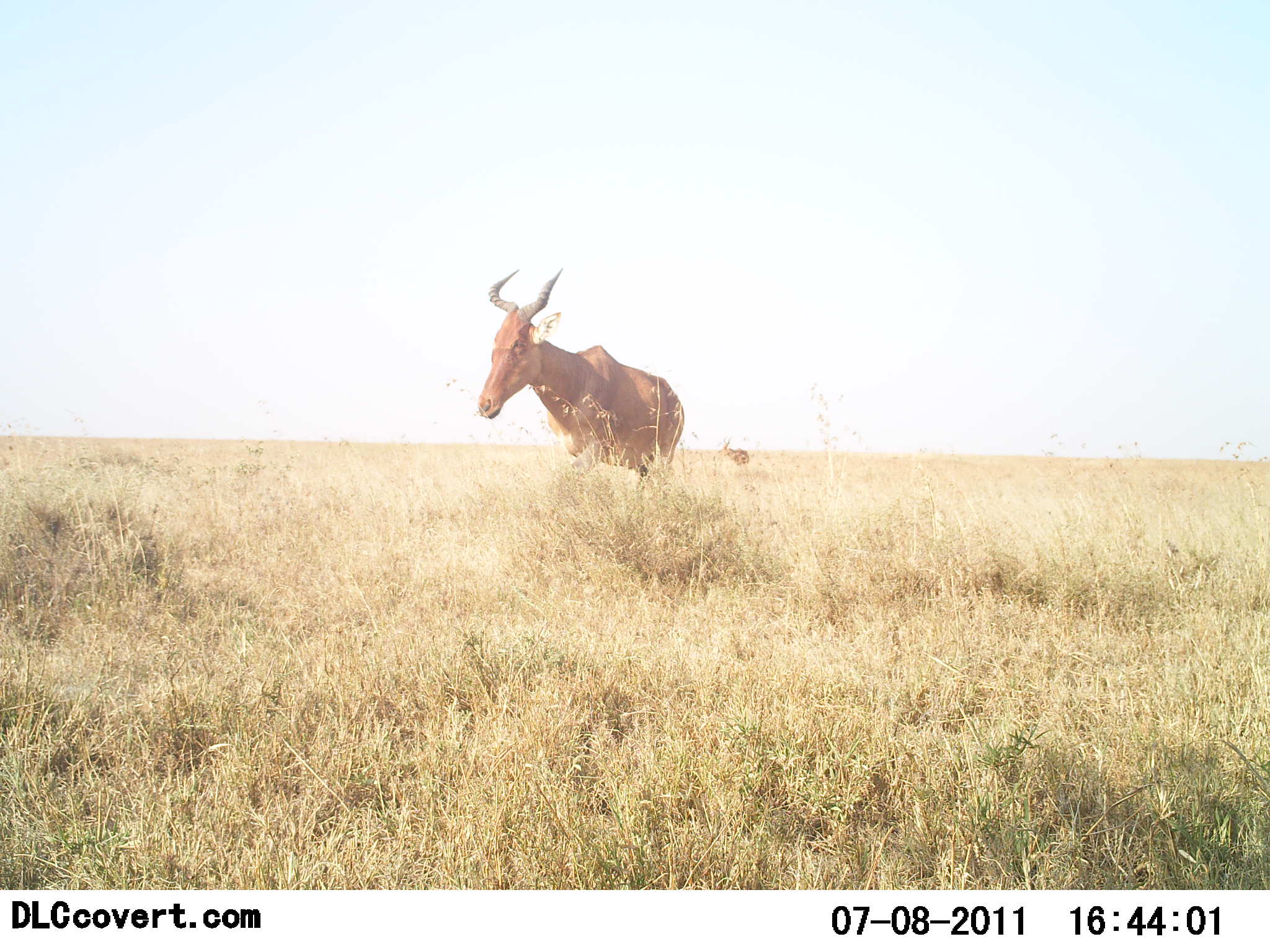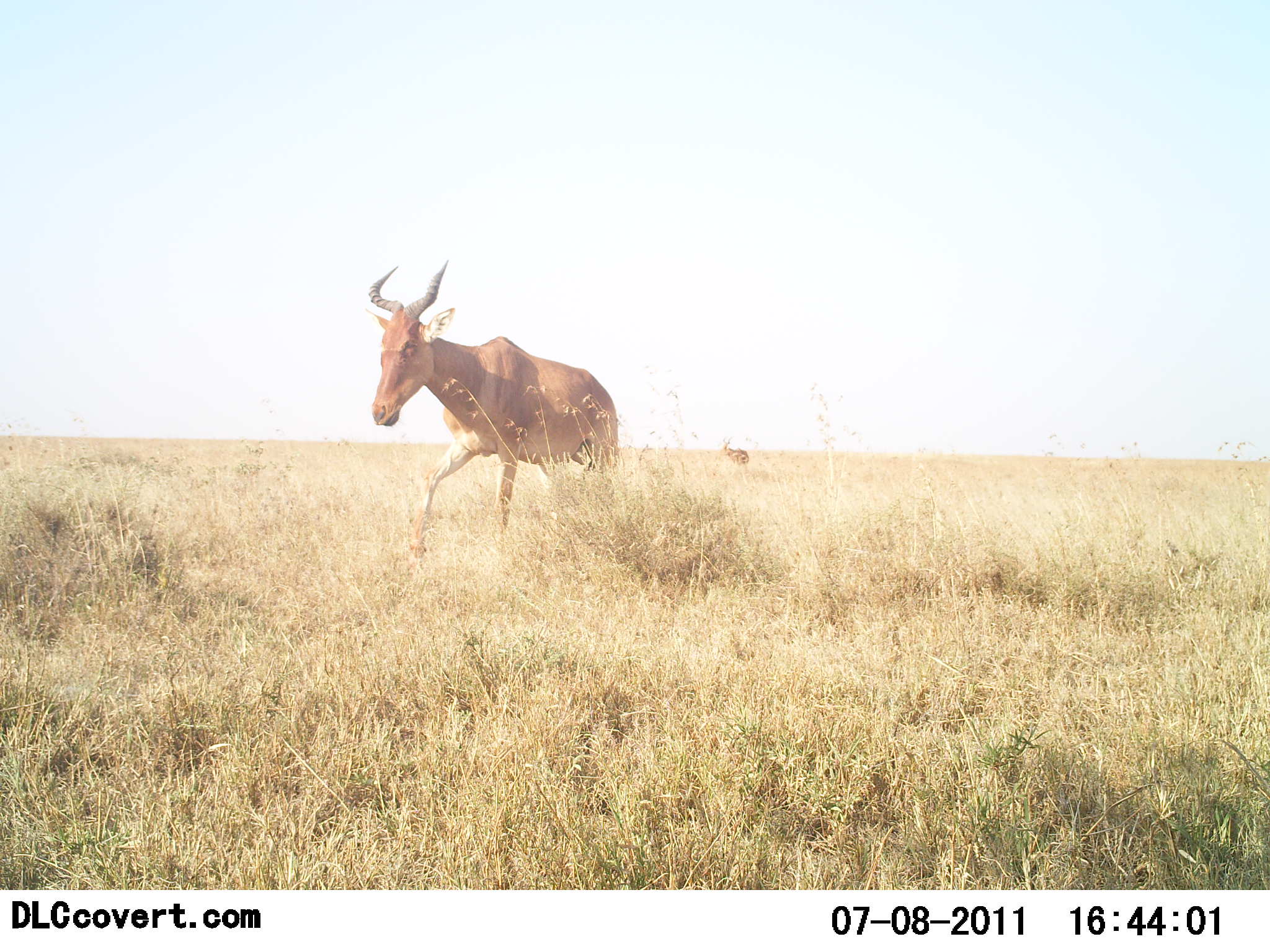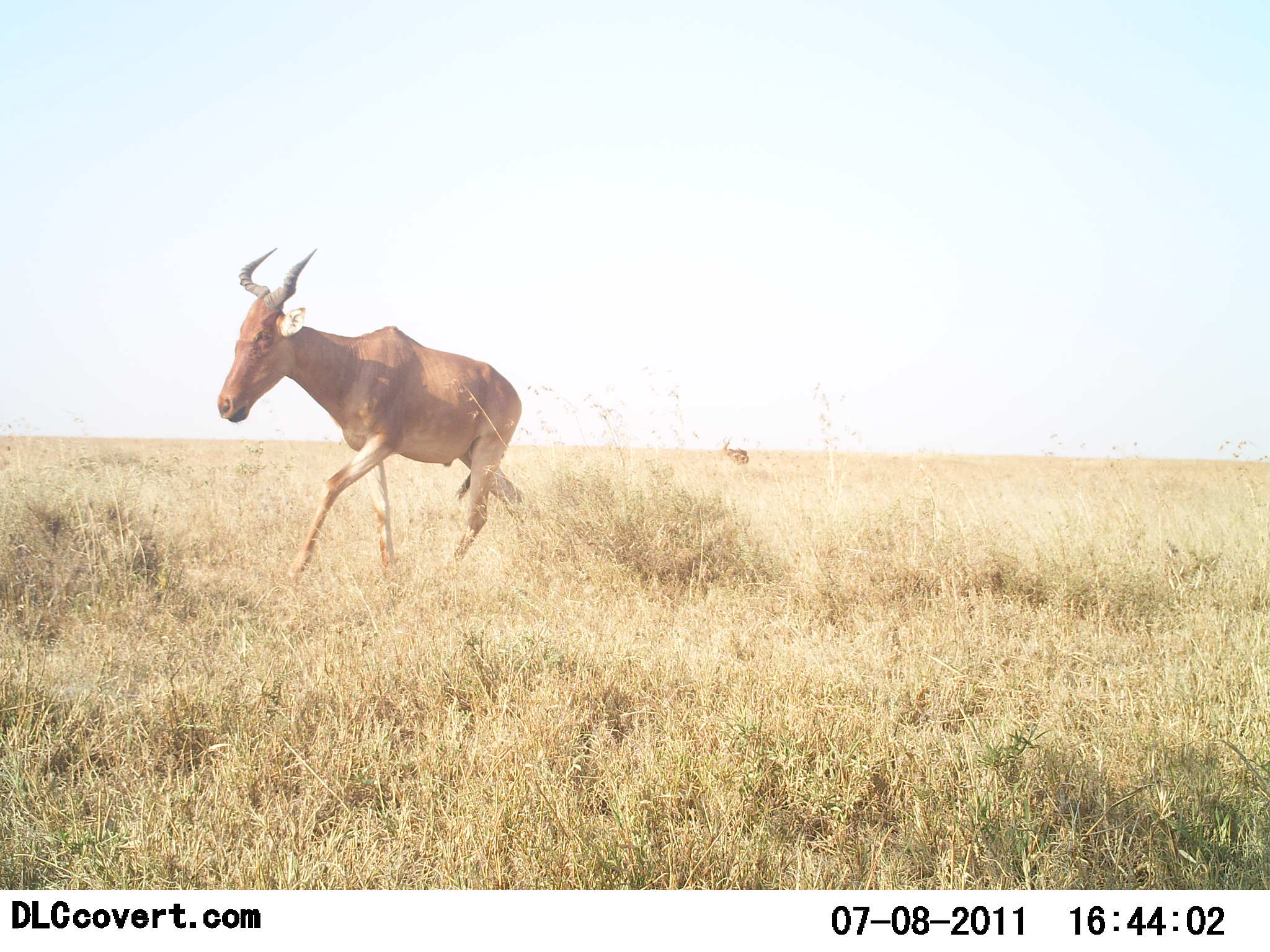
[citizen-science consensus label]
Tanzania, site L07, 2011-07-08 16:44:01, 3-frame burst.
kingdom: Animalia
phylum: Chordata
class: Mammalia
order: Artiodactyla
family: Bovidae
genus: Alcelaphus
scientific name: Alcelaphus buselaphus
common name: hartebeest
Hartebeest (Alcelaphus buselaphus), count 1. Behavior (volunteer vote fractions): standing 20%, resting 0%, moving 100%, interacting 0%. Young present (vote fraction): 0%. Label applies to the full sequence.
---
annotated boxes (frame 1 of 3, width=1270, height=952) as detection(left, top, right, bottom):
animal: detection(476, 266, 687, 499)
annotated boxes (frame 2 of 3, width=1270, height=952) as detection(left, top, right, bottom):
animal: detection(365, 259, 623, 563)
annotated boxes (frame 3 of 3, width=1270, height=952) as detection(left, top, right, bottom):
animal: detection(216, 246, 540, 610)